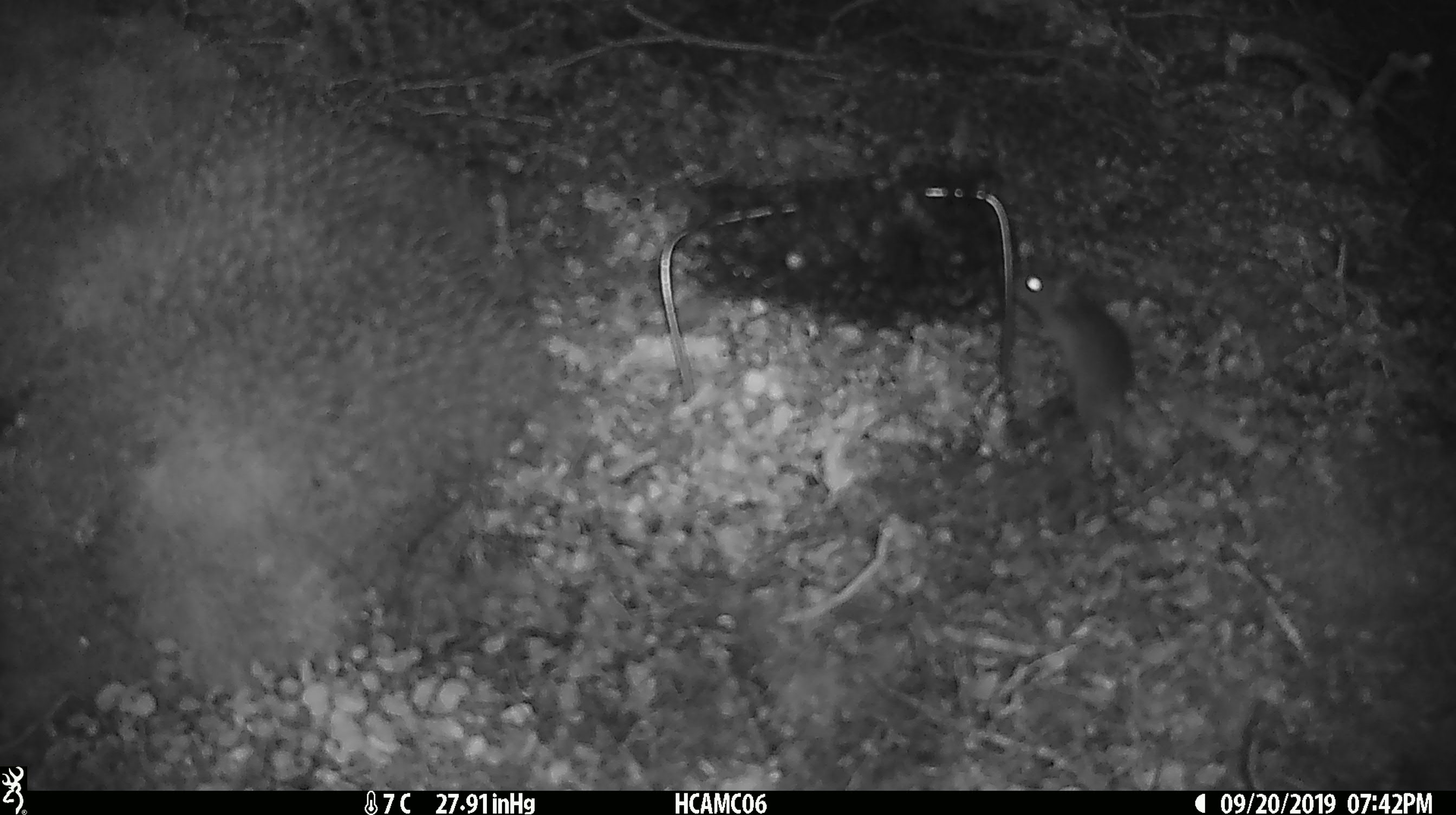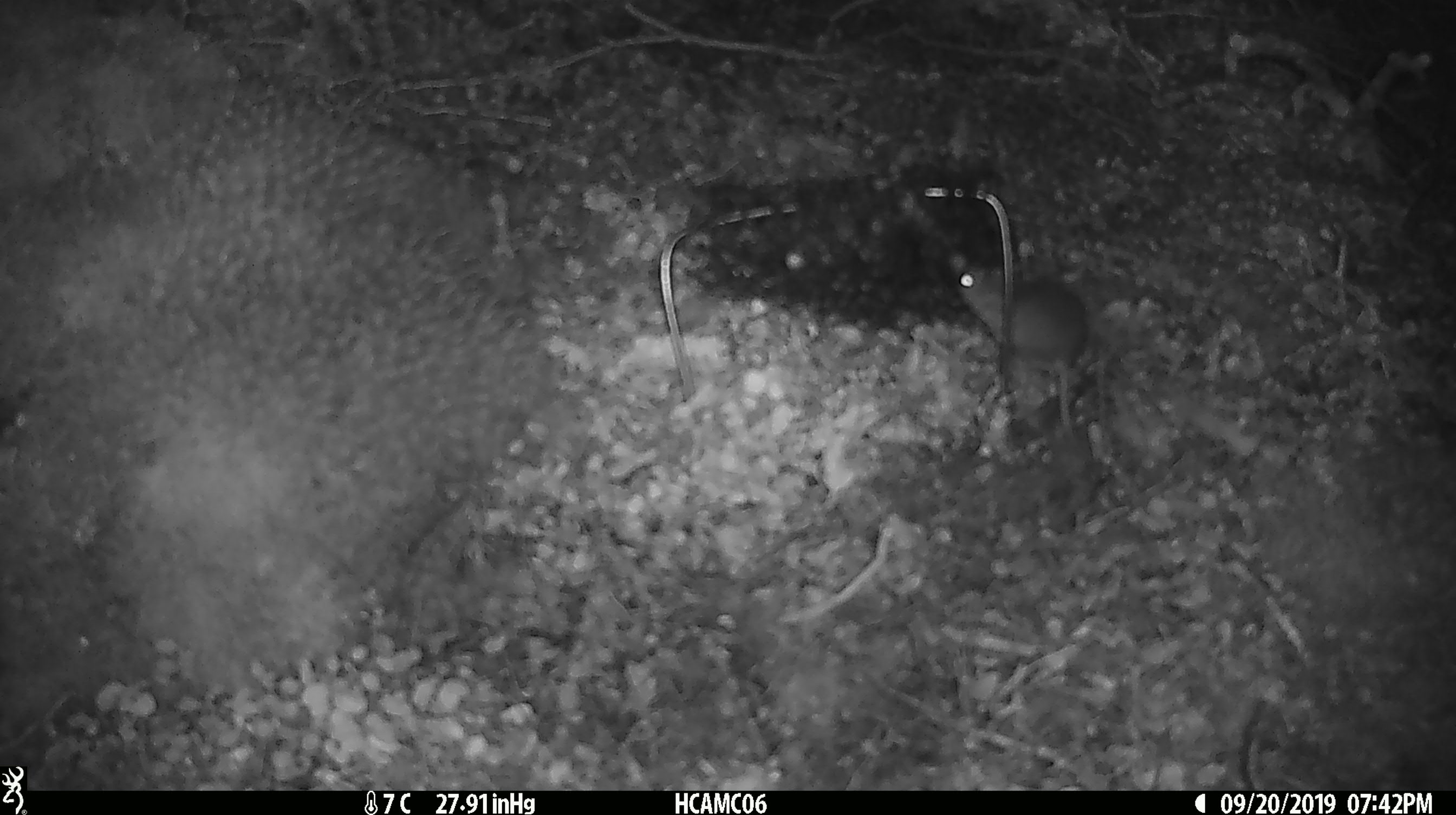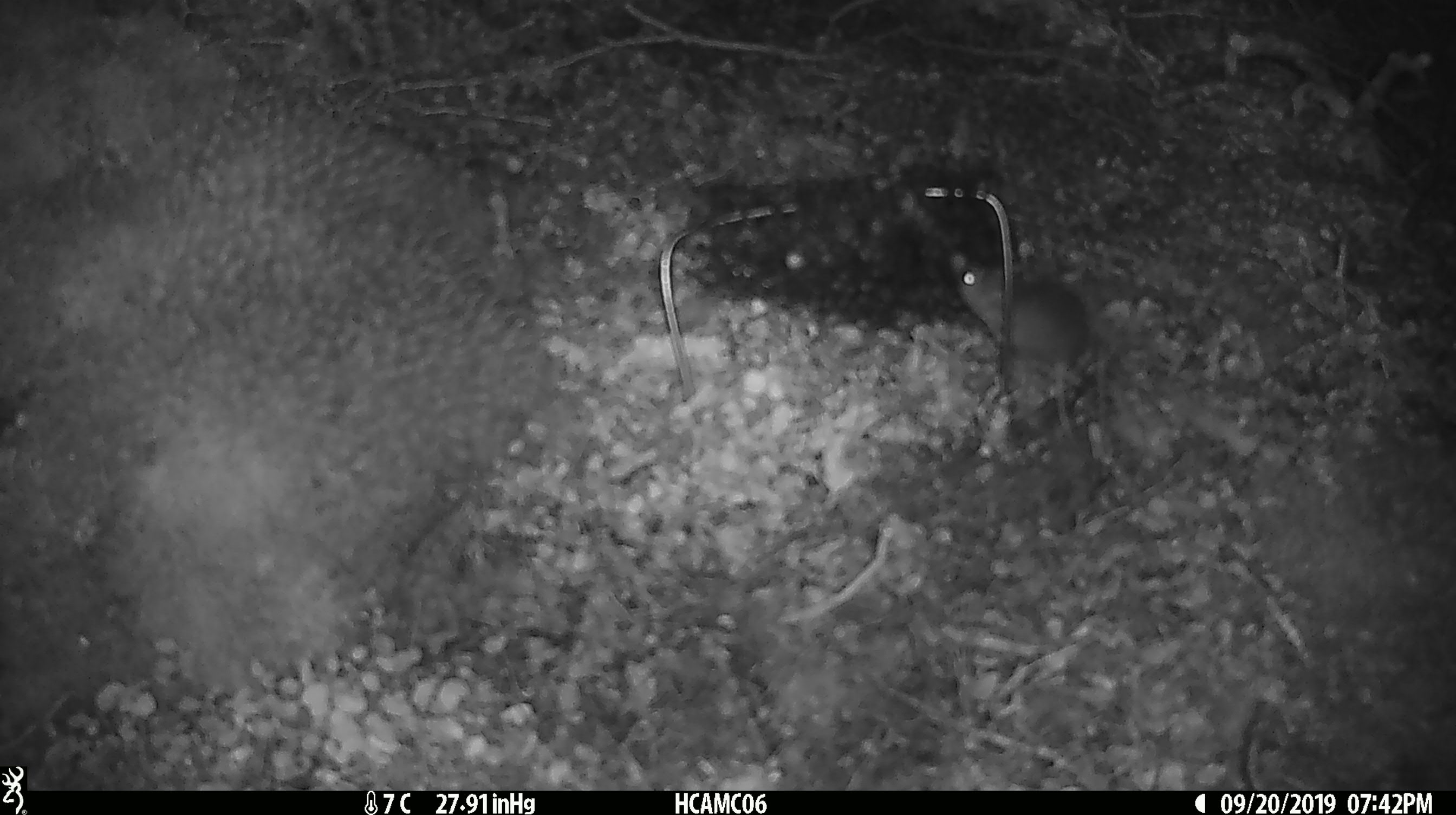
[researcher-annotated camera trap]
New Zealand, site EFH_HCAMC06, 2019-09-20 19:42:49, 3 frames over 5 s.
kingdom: Animalia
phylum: Chordata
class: Mammalia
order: Rodentia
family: Muridae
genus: Mus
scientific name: Mus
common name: mouse